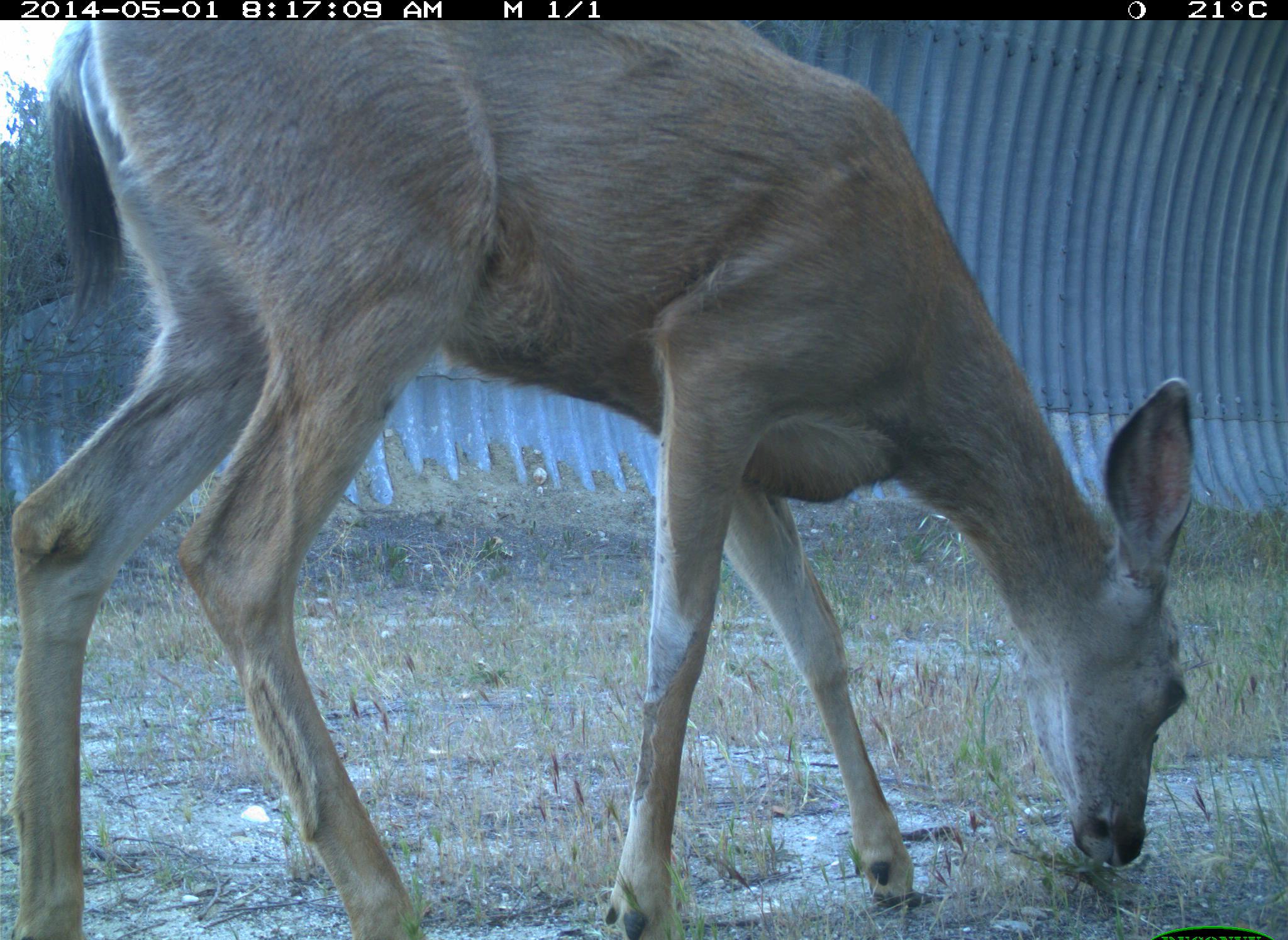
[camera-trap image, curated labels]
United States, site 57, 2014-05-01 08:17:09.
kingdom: Animalia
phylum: Chordata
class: Mammalia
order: Artiodactyla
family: Cervidae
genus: Odocoileus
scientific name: Odocoileus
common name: deer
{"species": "deer (Odocoileus)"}